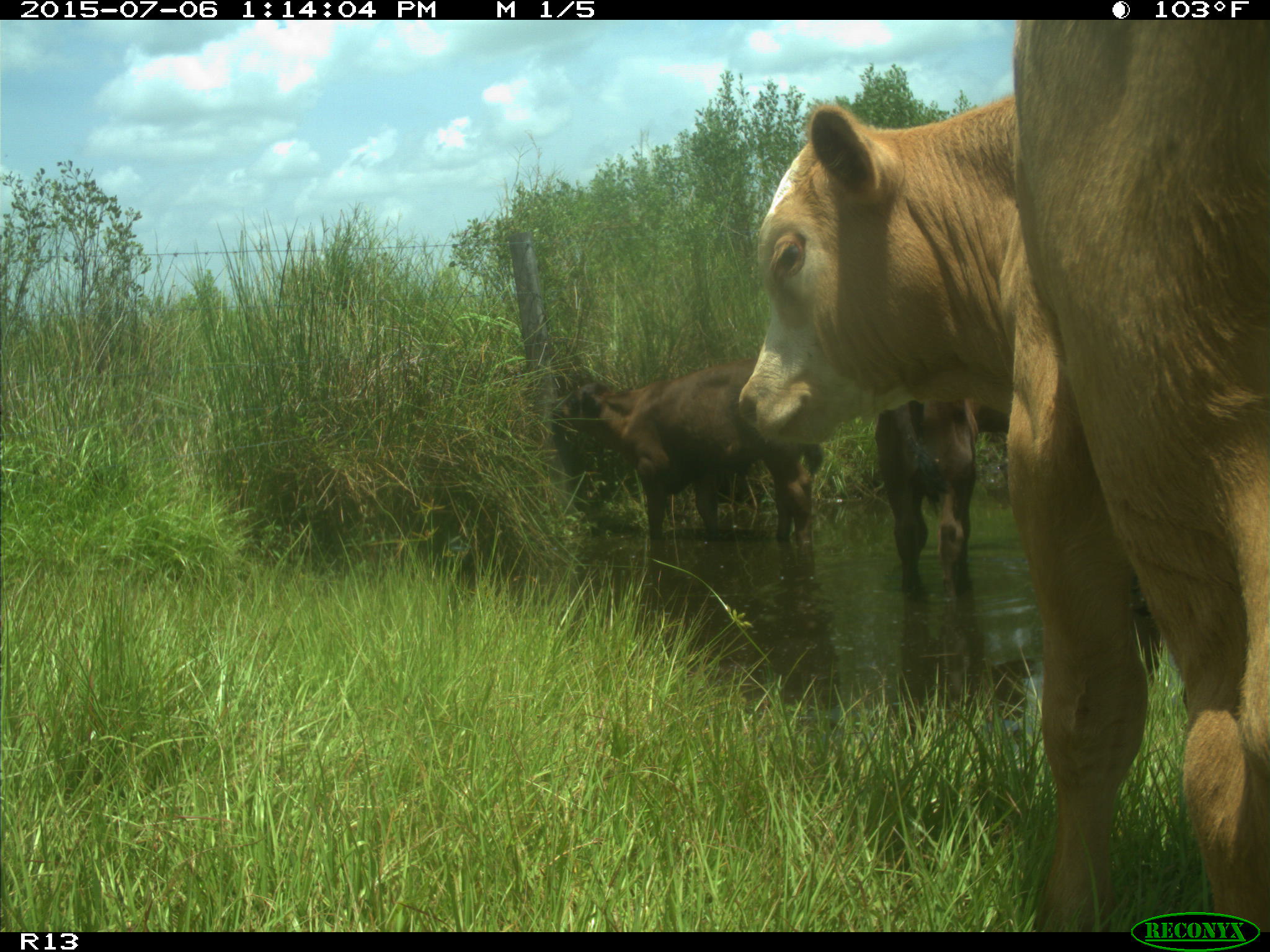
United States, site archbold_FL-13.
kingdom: Animalia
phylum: Chordata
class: Mammalia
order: Artiodactyla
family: Bovidae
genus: Bos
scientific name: Bos taurus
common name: domestic cow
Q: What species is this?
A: Bos taurus (domestic cow).